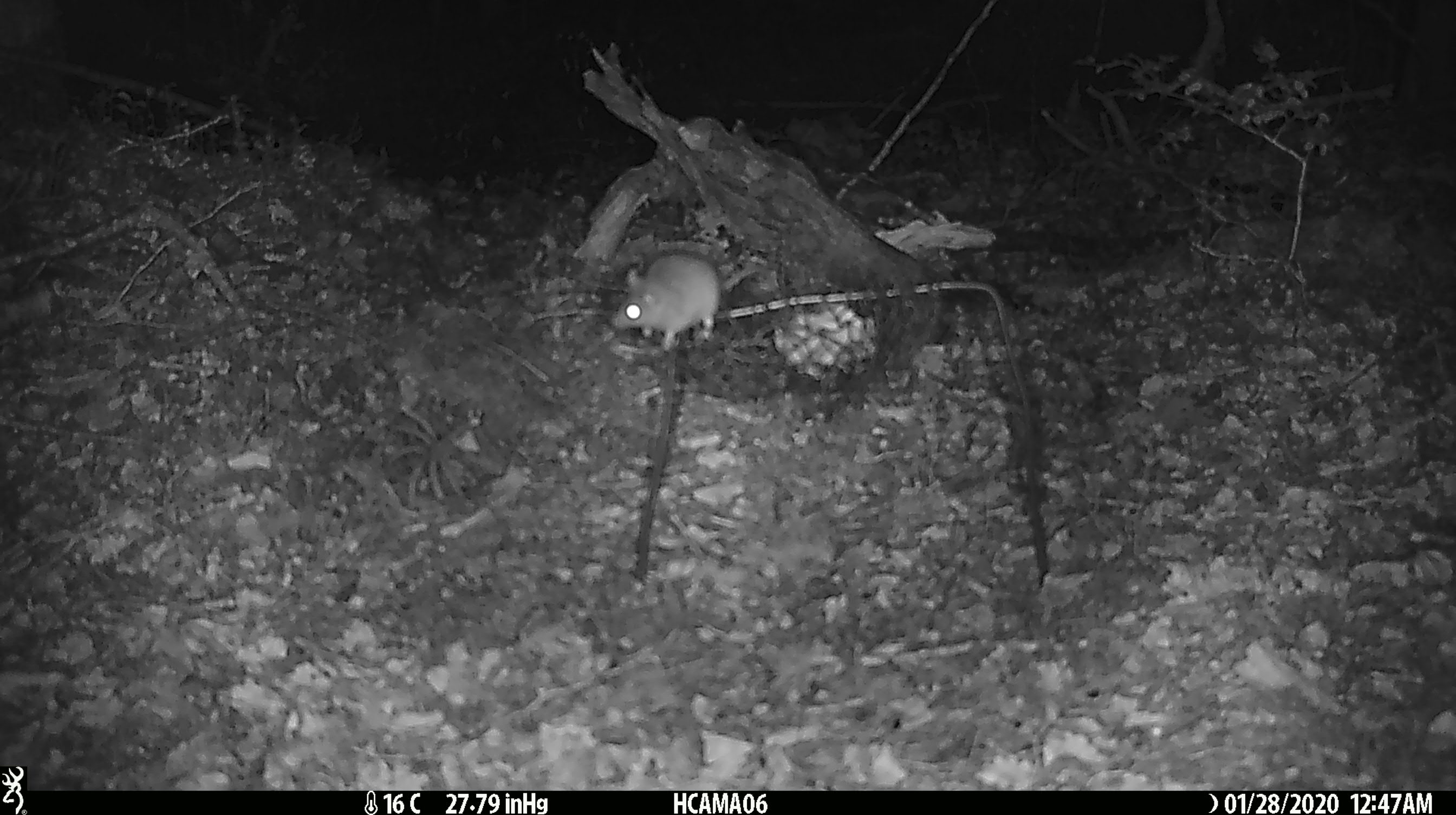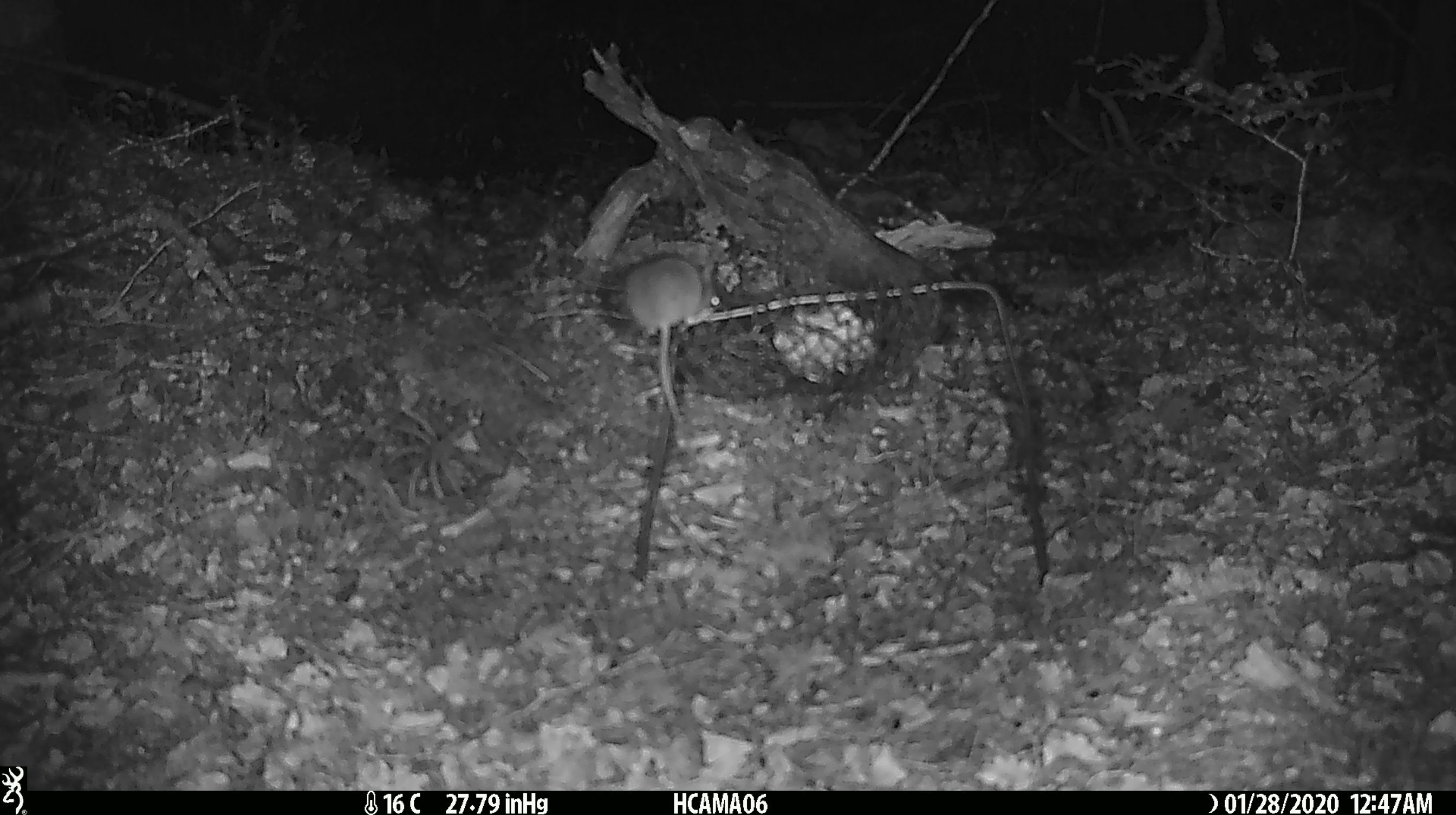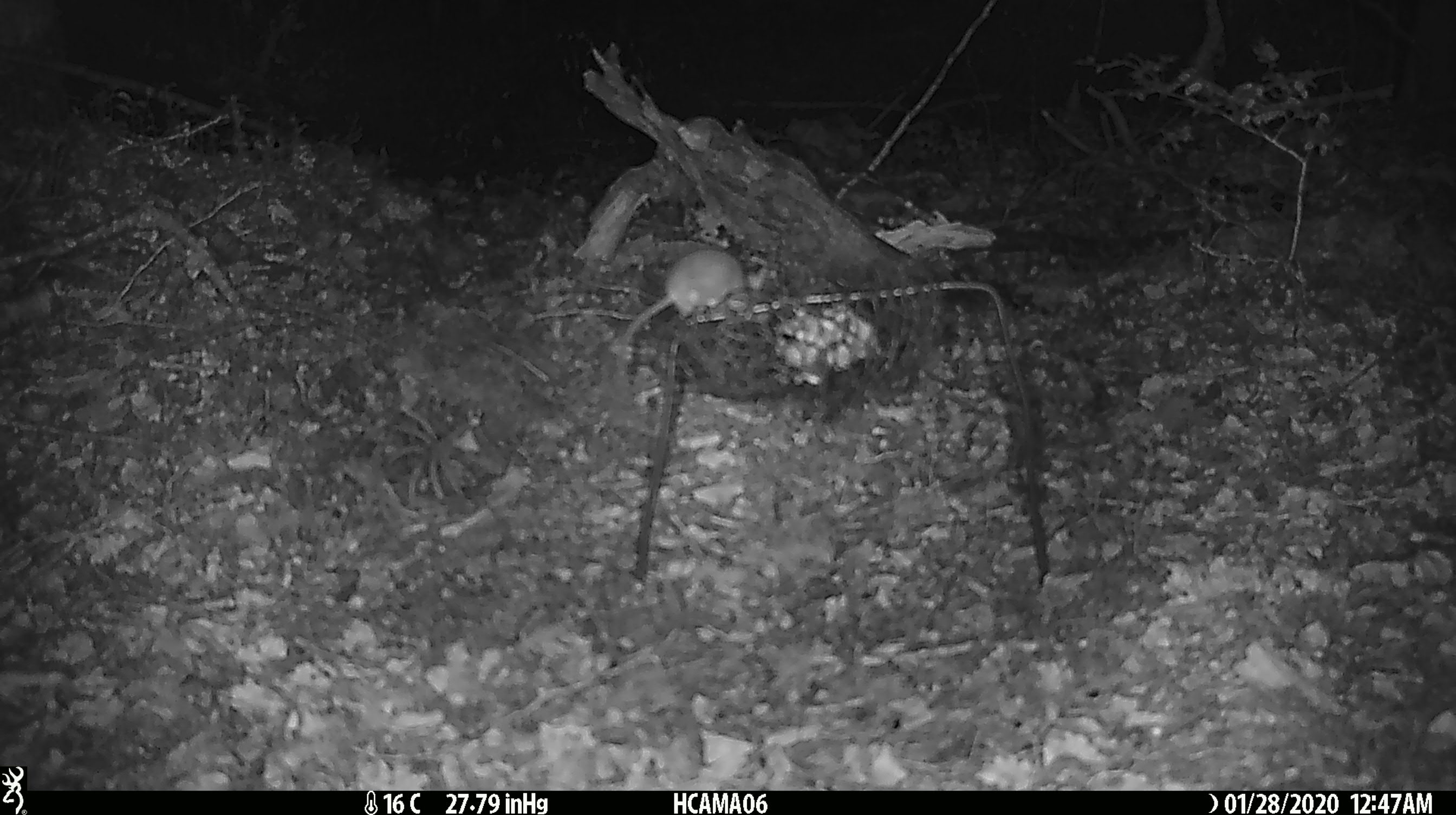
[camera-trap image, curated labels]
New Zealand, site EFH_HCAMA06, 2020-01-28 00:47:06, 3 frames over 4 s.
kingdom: Animalia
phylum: Chordata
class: Mammalia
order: Rodentia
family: Muridae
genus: Mus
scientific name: Mus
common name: mouse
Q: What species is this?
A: Mouse (Mus).